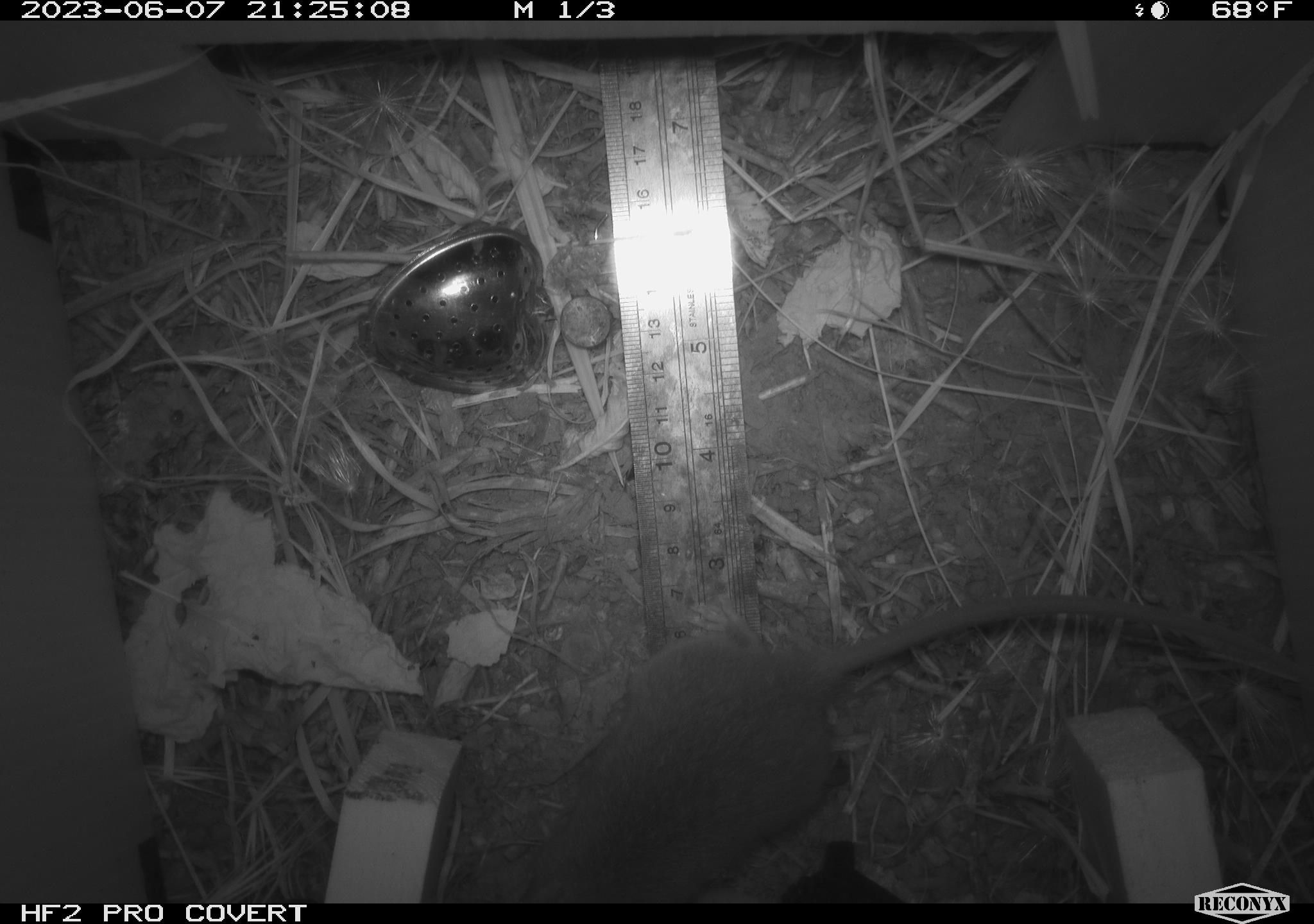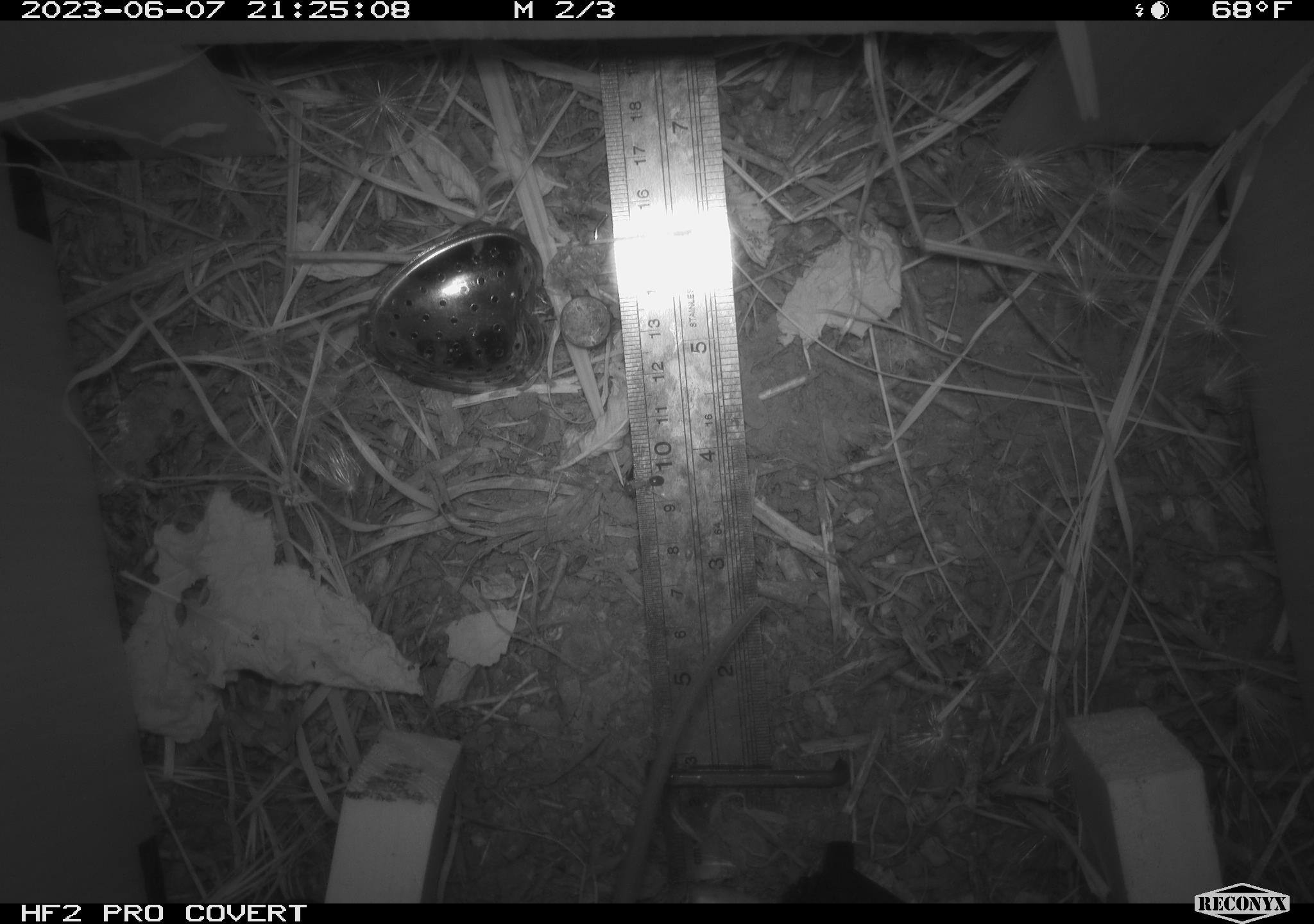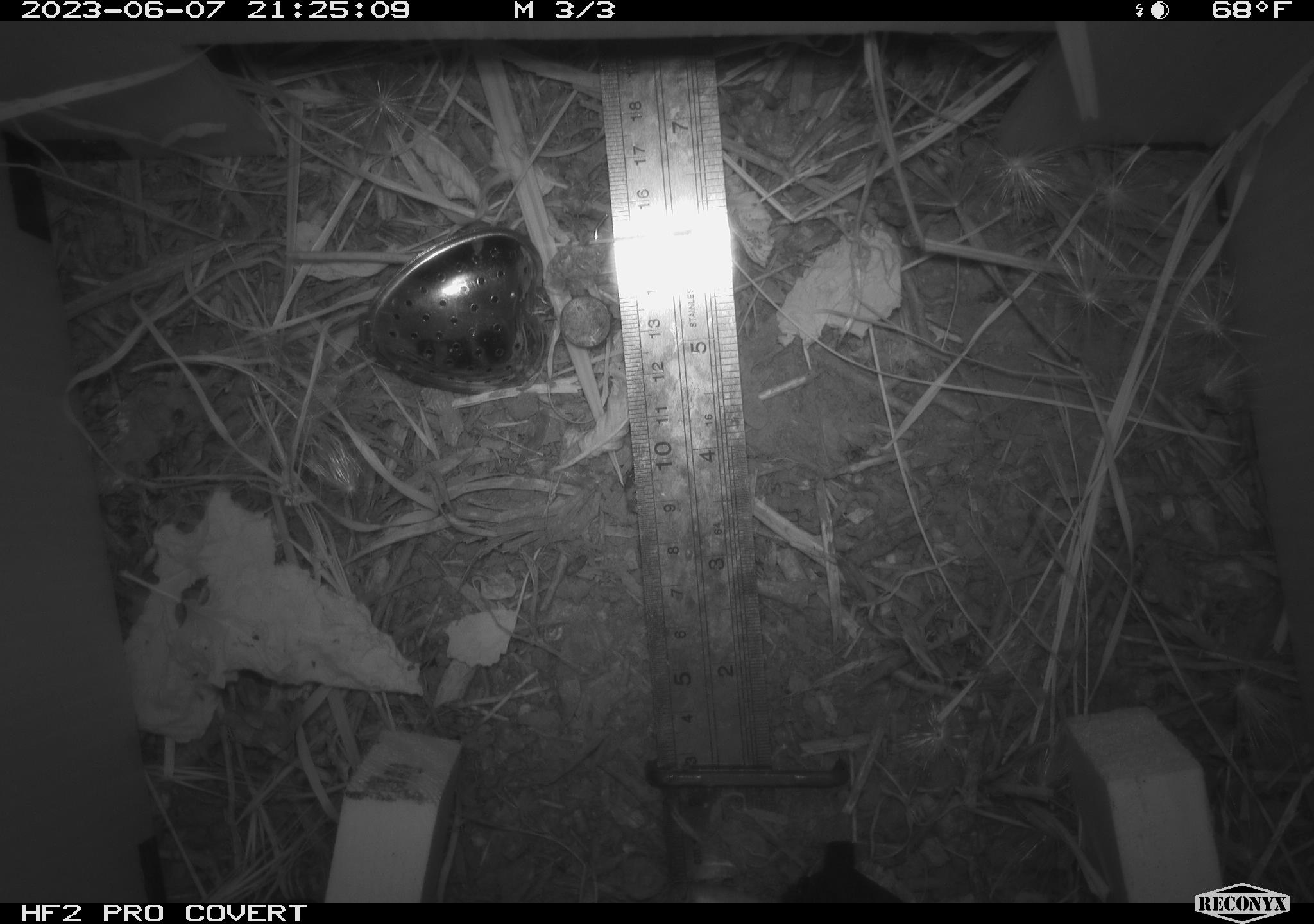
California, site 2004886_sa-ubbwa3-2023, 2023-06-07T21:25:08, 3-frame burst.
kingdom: Animalia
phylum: Chordata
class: Mammalia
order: Rodentia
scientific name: Rodentia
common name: mouse species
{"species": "mouse species (Rodentia)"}